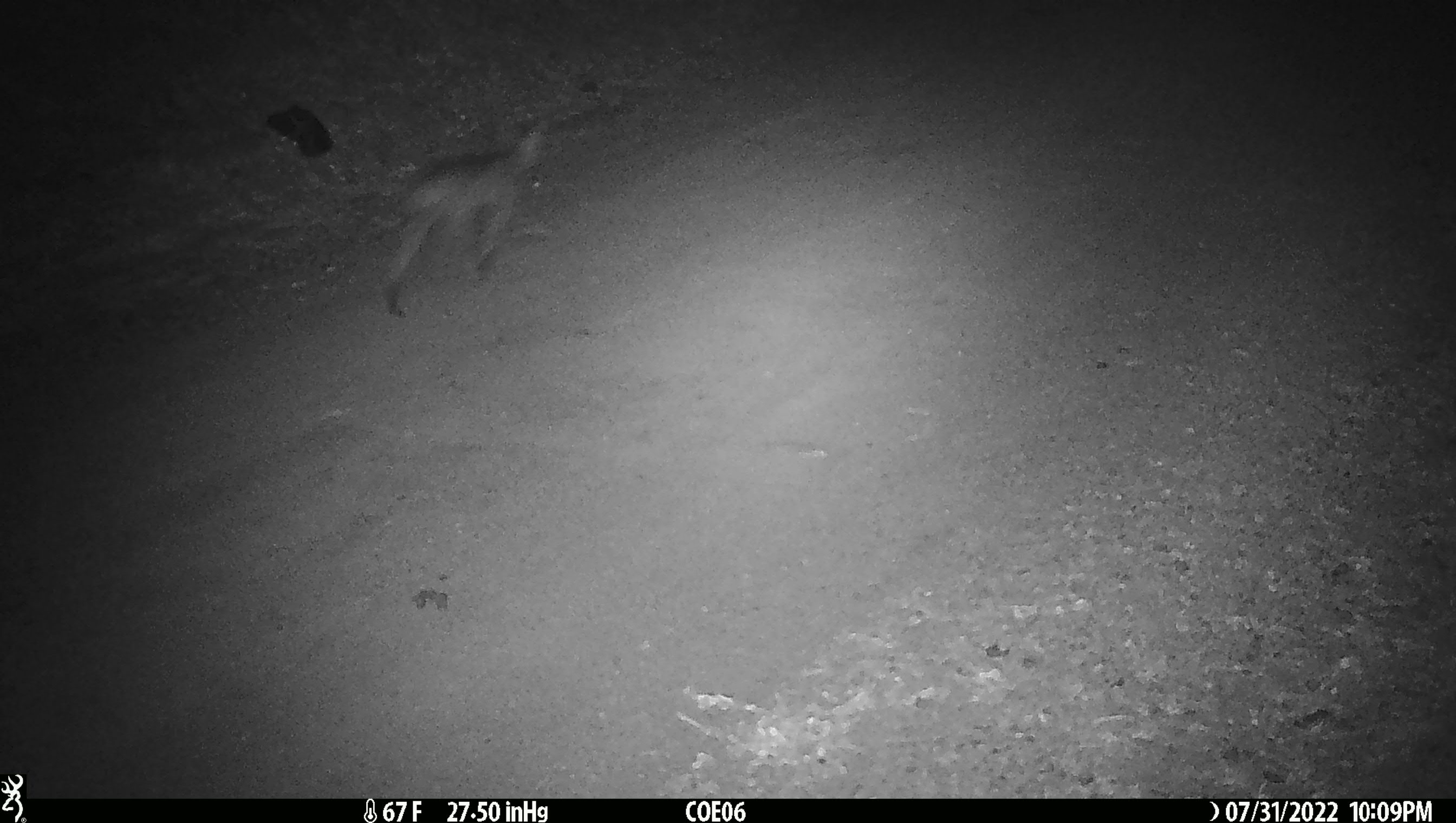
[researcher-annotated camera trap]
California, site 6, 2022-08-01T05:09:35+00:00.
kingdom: Animalia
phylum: Chordata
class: Mammalia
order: Carnivora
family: Felidae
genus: Lynx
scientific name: Lynx rufus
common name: bobcat